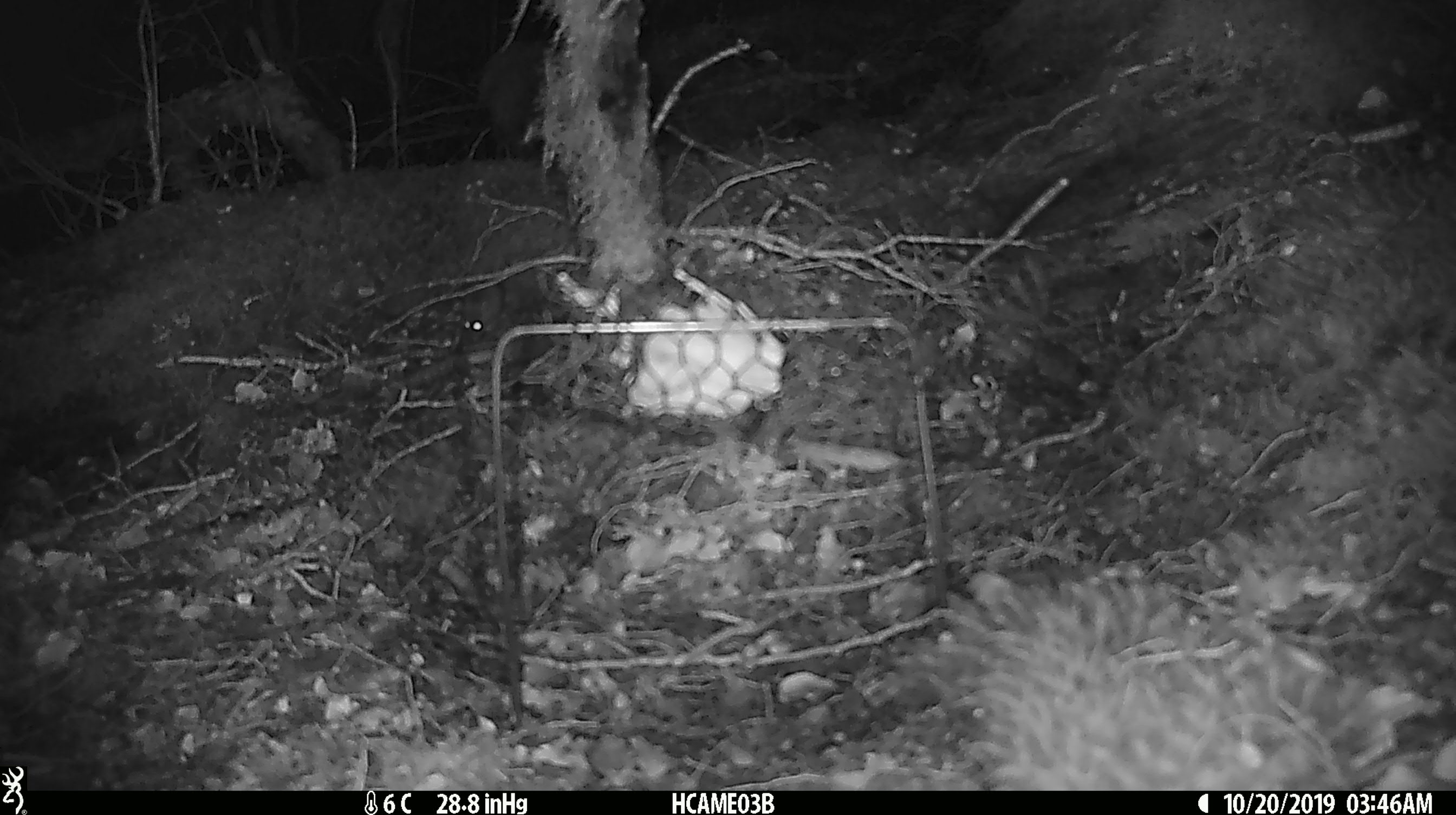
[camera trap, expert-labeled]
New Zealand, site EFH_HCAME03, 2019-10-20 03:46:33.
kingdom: Animalia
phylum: Chordata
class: Mammalia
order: Rodentia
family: Muridae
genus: Mus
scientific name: Mus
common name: mouse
Mouse (Mus).